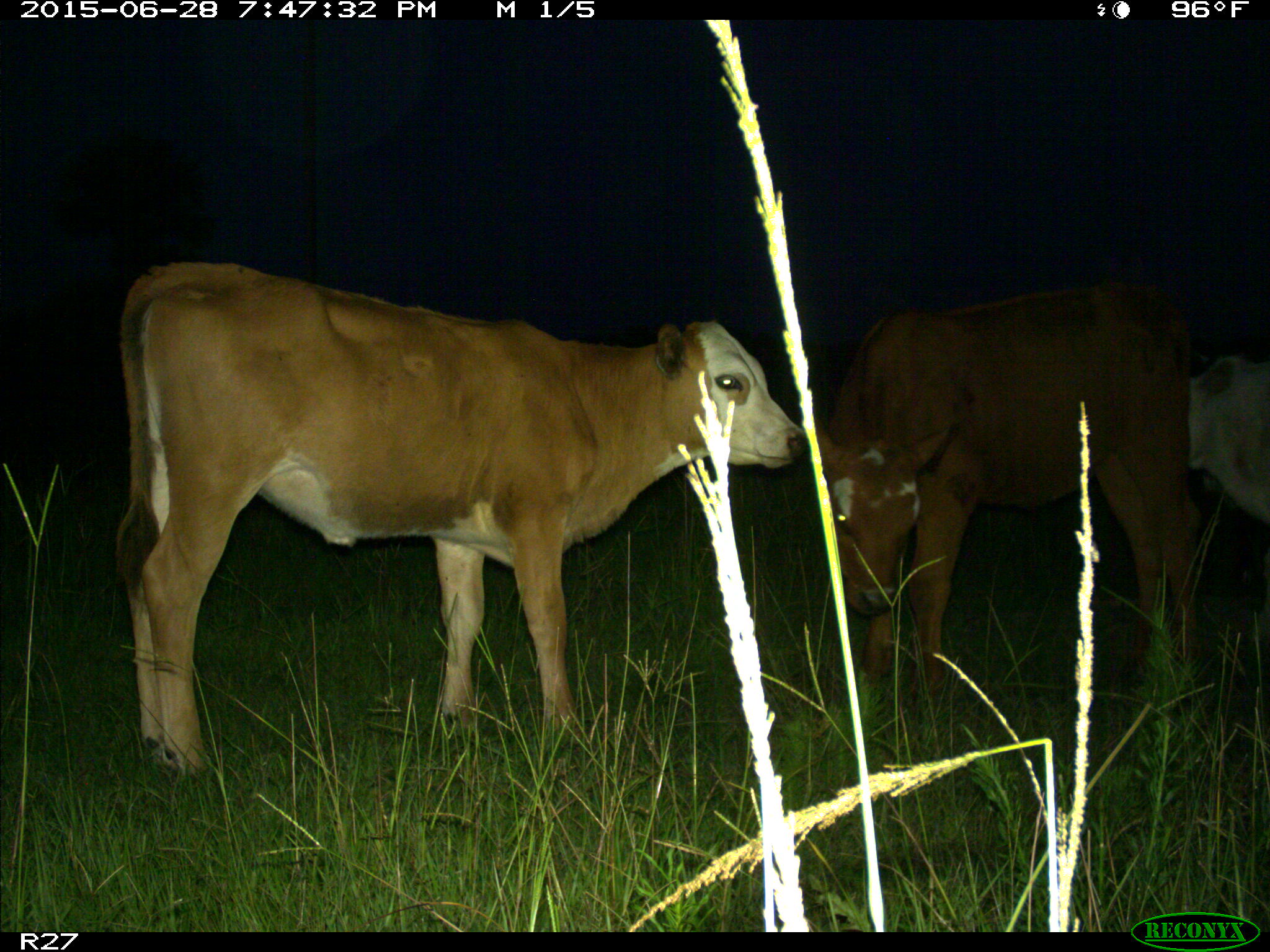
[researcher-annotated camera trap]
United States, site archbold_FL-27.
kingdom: Animalia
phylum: Chordata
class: Mammalia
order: Artiodactyla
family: Bovidae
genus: Bos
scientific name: Bos taurus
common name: domestic cow